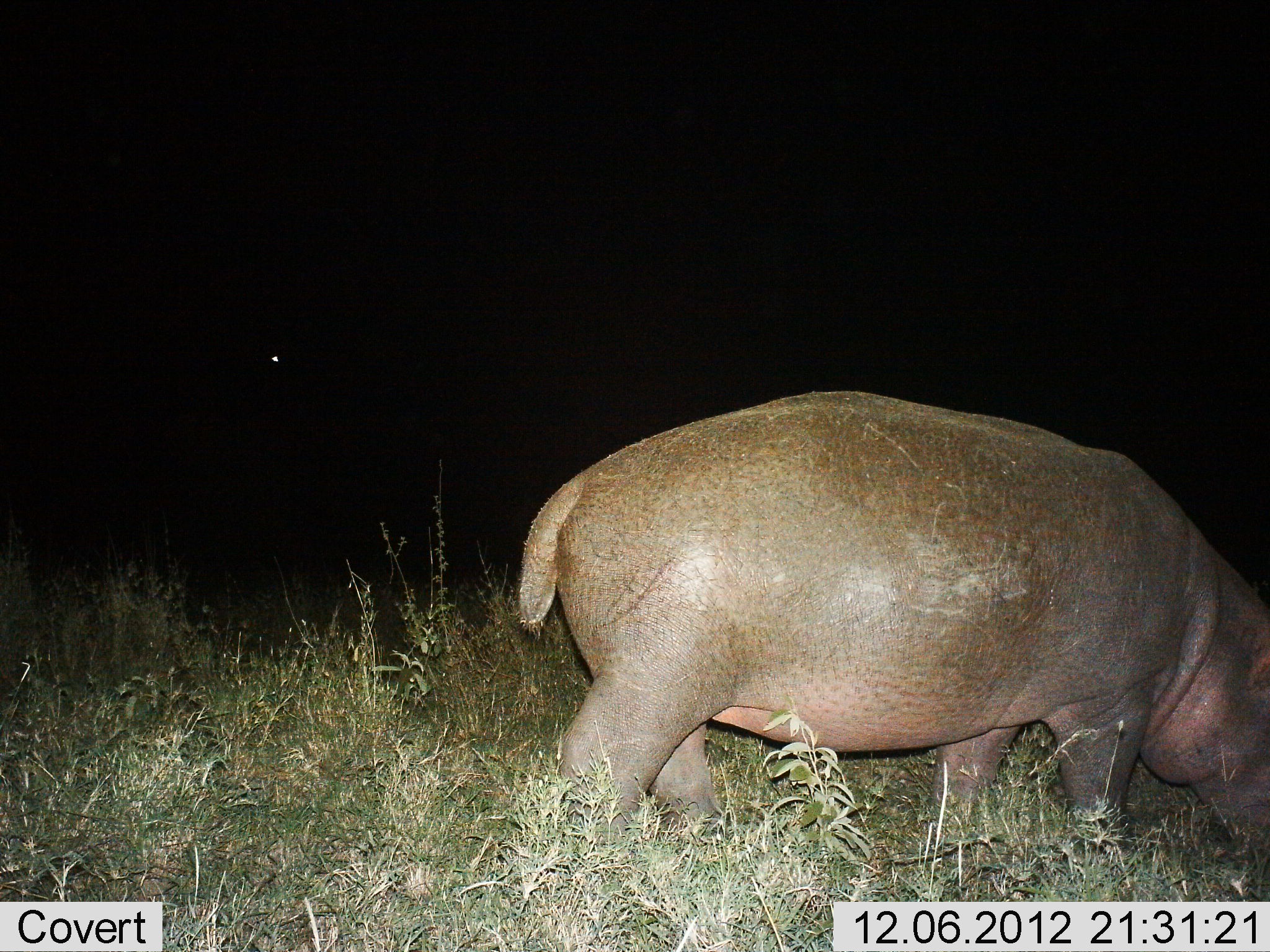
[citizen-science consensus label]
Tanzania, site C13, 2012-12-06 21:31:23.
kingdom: Animalia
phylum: Chordata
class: Mammalia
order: Artiodactyla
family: Hippopotamidae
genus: Hippopotamus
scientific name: Hippopotamus amphibius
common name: hippopotamus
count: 1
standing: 0%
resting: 0%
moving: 0%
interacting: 0%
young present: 10%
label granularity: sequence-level